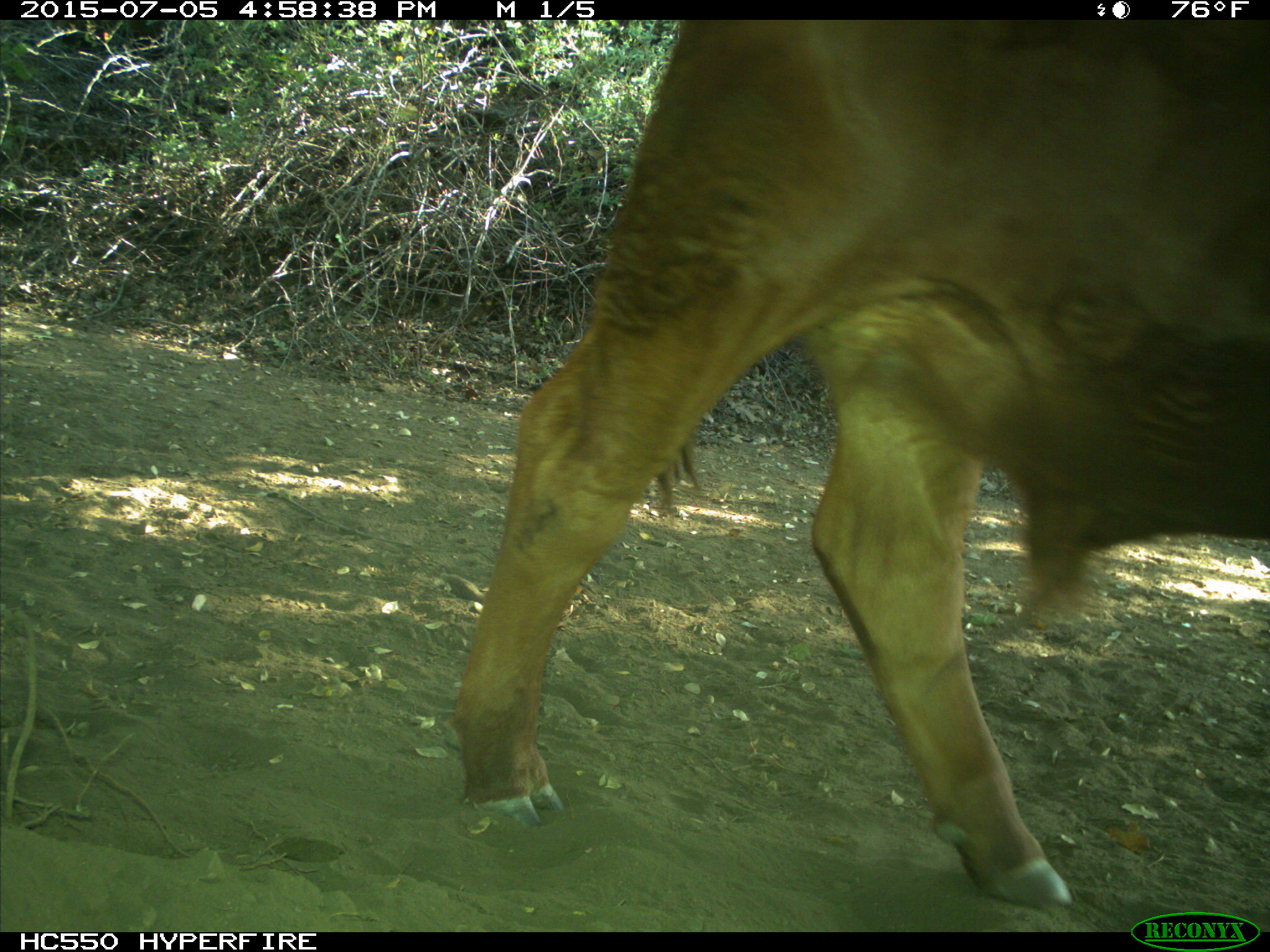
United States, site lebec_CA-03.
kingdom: Animalia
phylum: Chordata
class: Mammalia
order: Artiodactyla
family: Bovidae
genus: Bos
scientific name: Bos taurus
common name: domestic cow